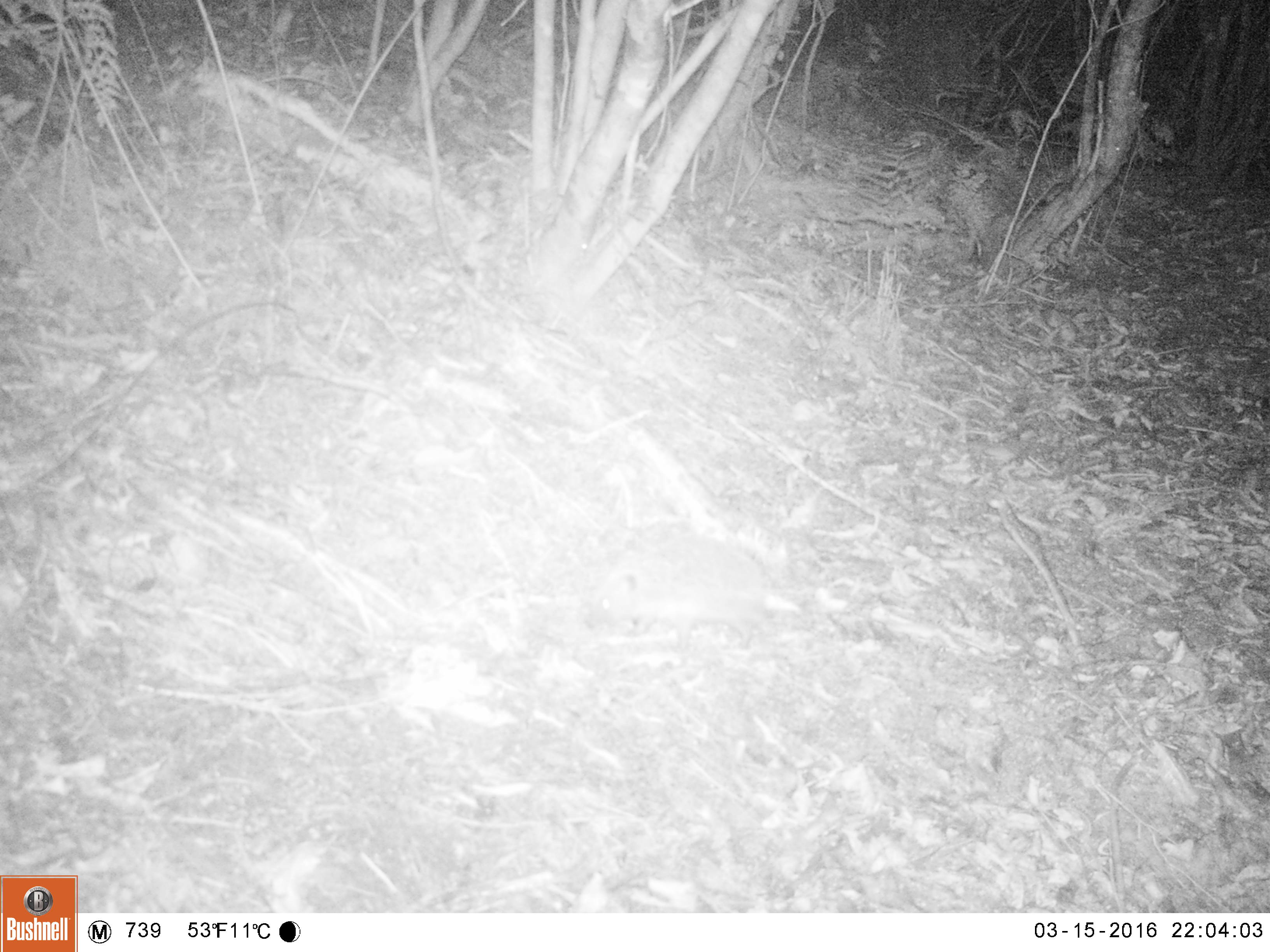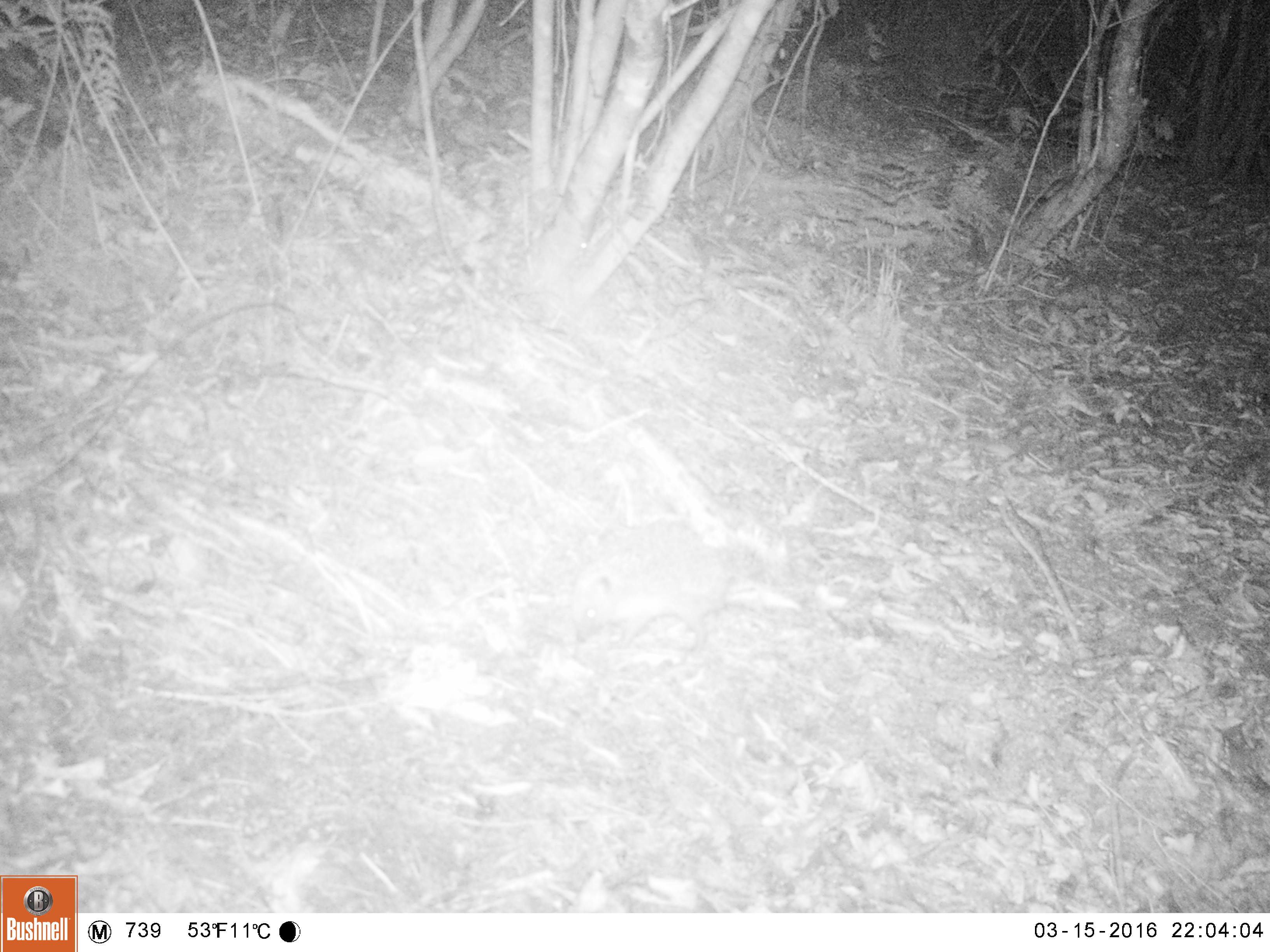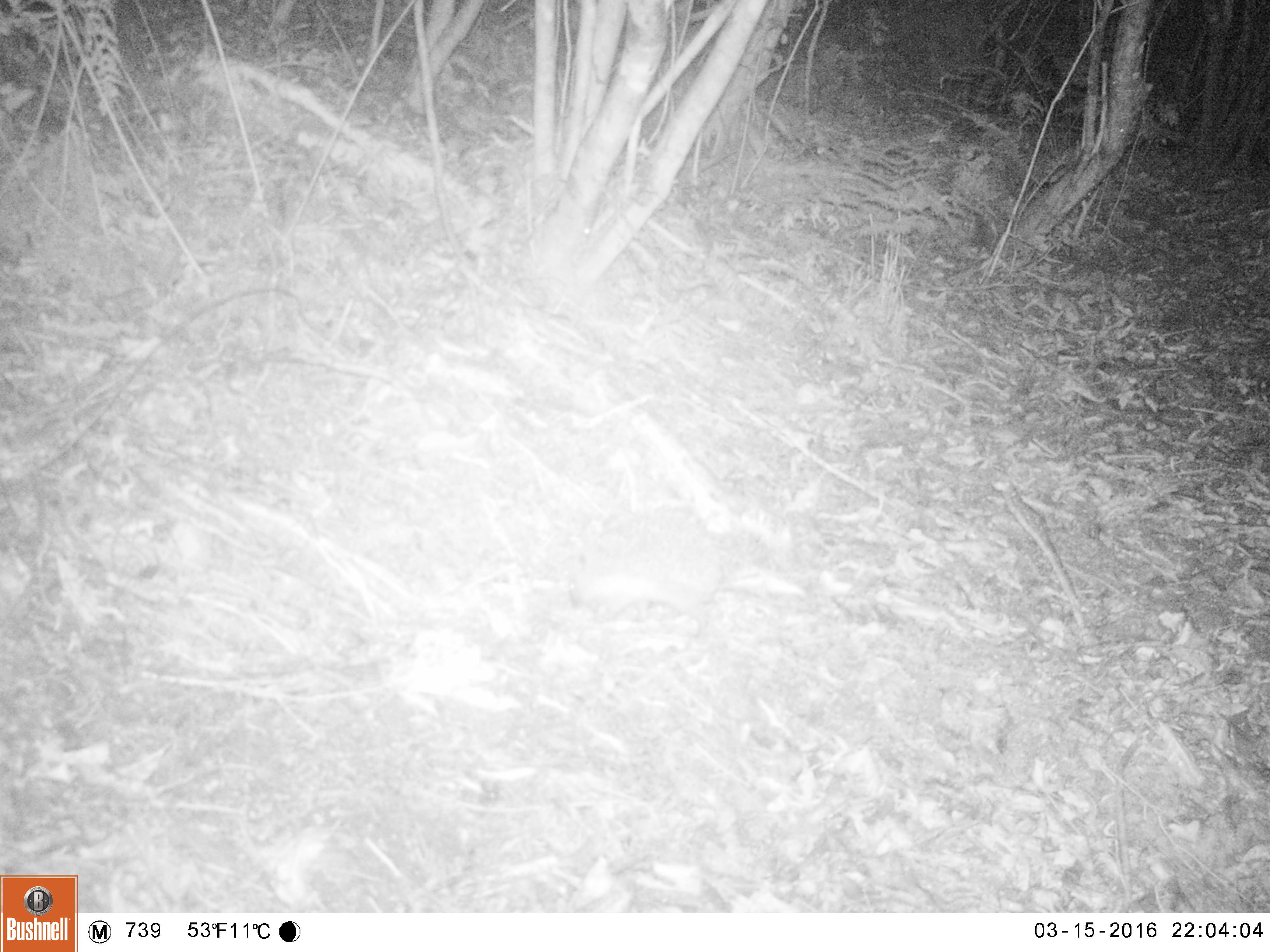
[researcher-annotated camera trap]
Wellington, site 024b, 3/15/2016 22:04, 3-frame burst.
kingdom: Animalia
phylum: Chordata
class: Mammalia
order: Eulipotyphla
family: Erinaceidae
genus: Erinaceus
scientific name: Erinaceus europaeus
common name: hedgehog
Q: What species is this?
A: Hedgehog (Erinaceus europaeus).